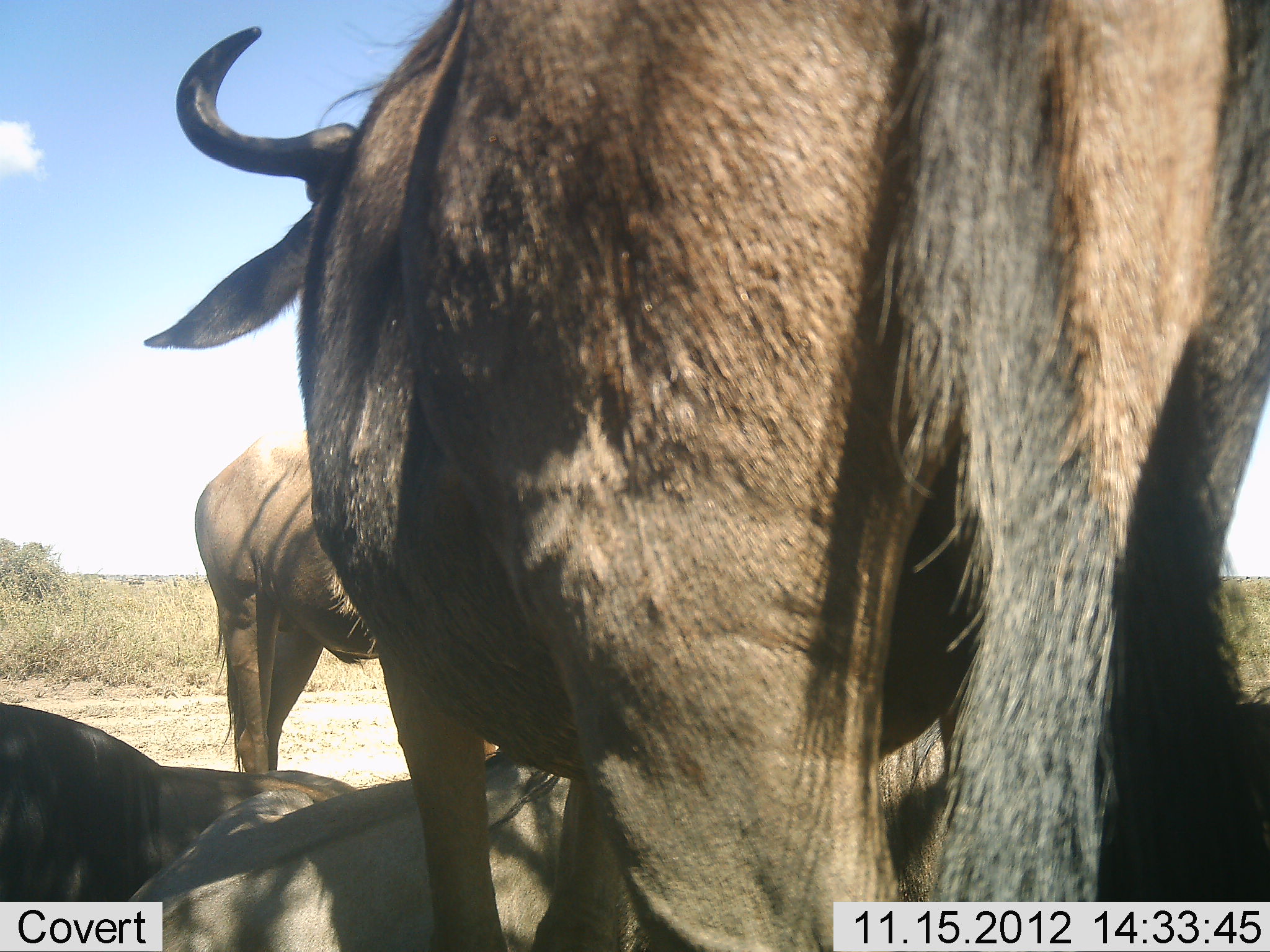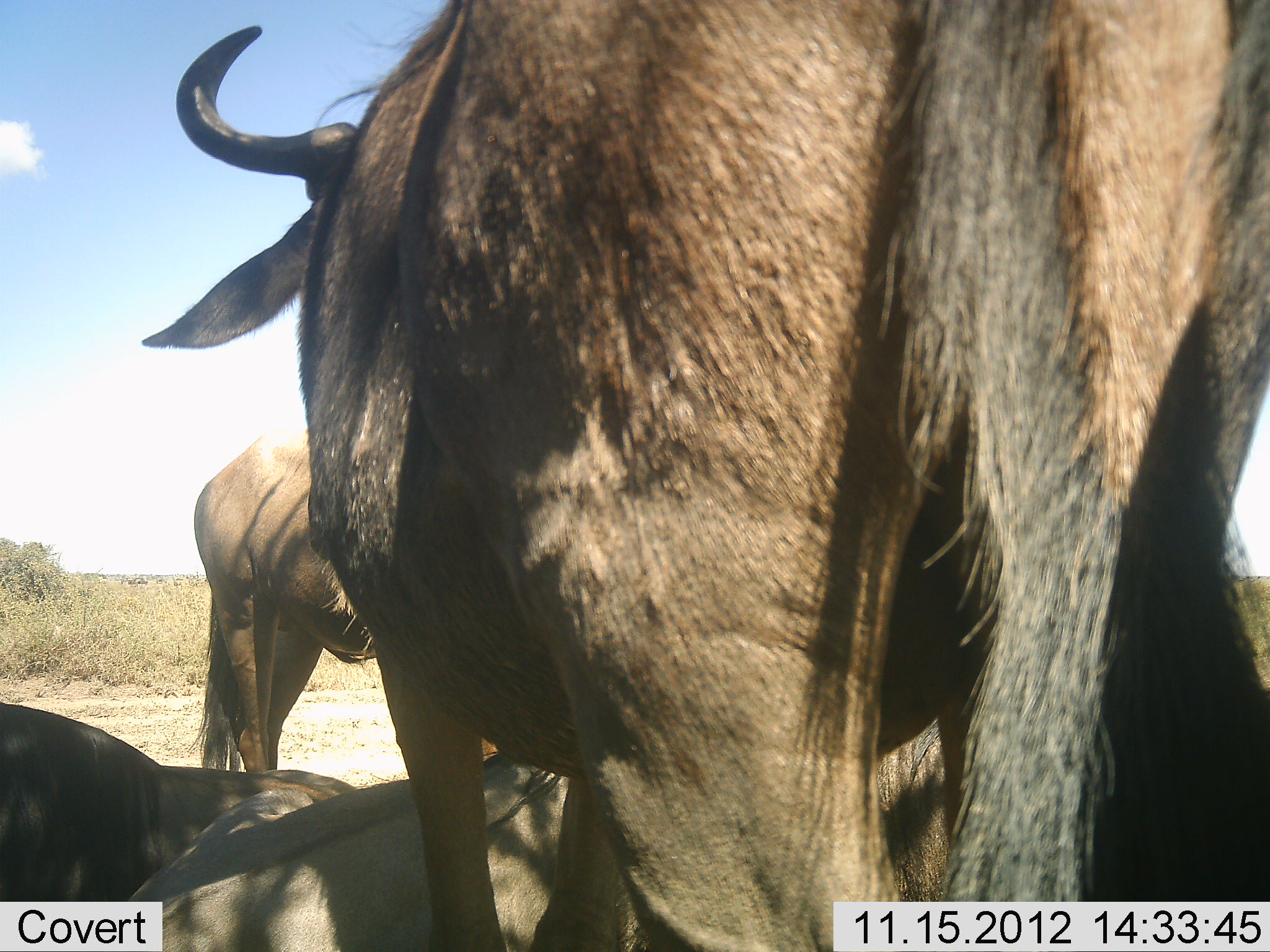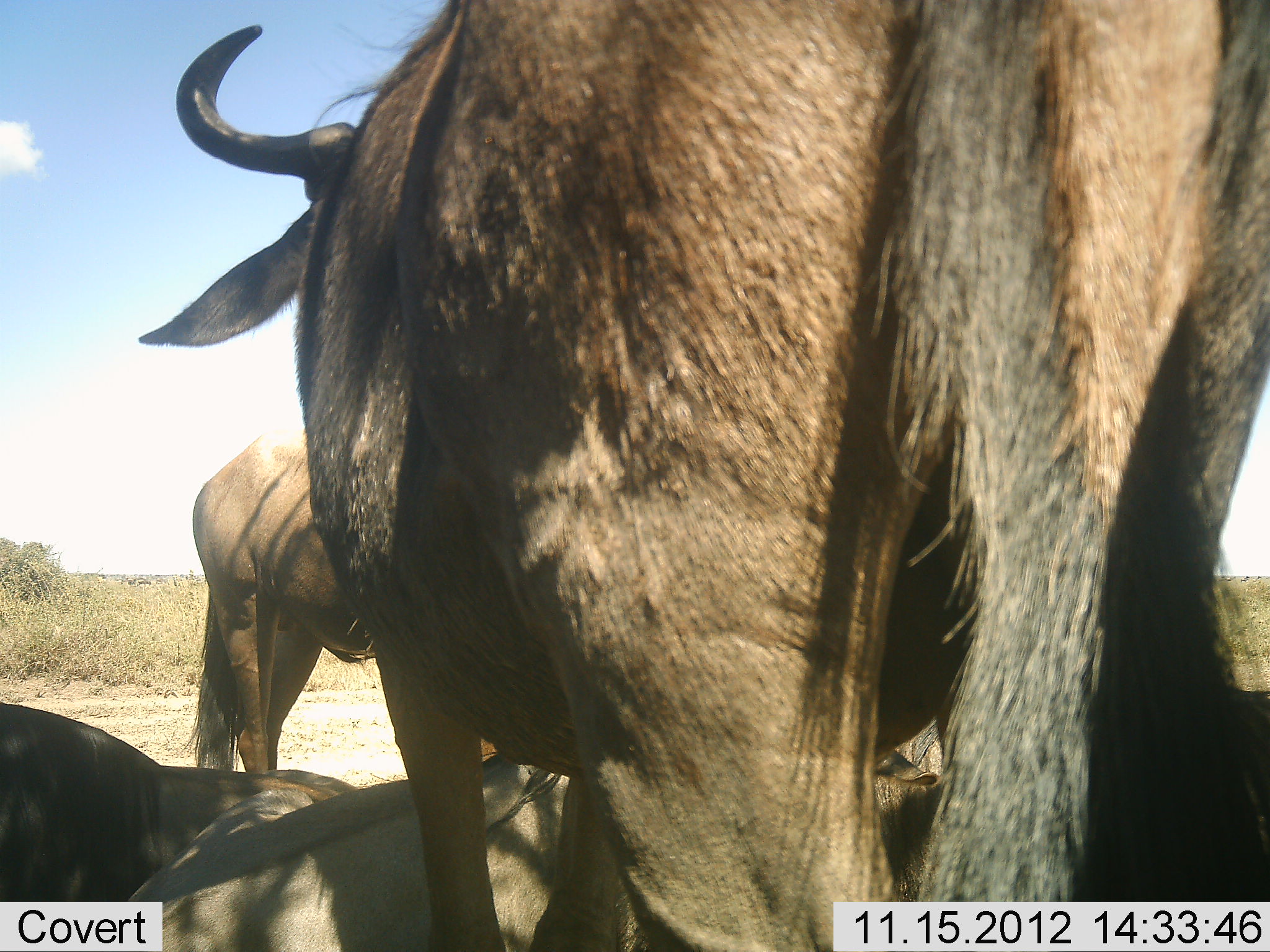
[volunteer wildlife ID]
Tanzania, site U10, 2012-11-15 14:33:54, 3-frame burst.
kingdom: Animalia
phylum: Chordata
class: Mammalia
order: Artiodactyla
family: Bovidae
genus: Connochaetes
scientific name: Connochaetes taurinus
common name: blue wildebeest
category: wildebeest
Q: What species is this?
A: Wildebeest (blue wildebeest) (Connochaetes taurinus).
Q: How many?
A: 4.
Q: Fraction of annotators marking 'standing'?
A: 100%.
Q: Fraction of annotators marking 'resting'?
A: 70%.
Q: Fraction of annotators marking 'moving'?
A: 10%.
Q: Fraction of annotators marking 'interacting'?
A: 10%.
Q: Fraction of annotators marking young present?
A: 0%.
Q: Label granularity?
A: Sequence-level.